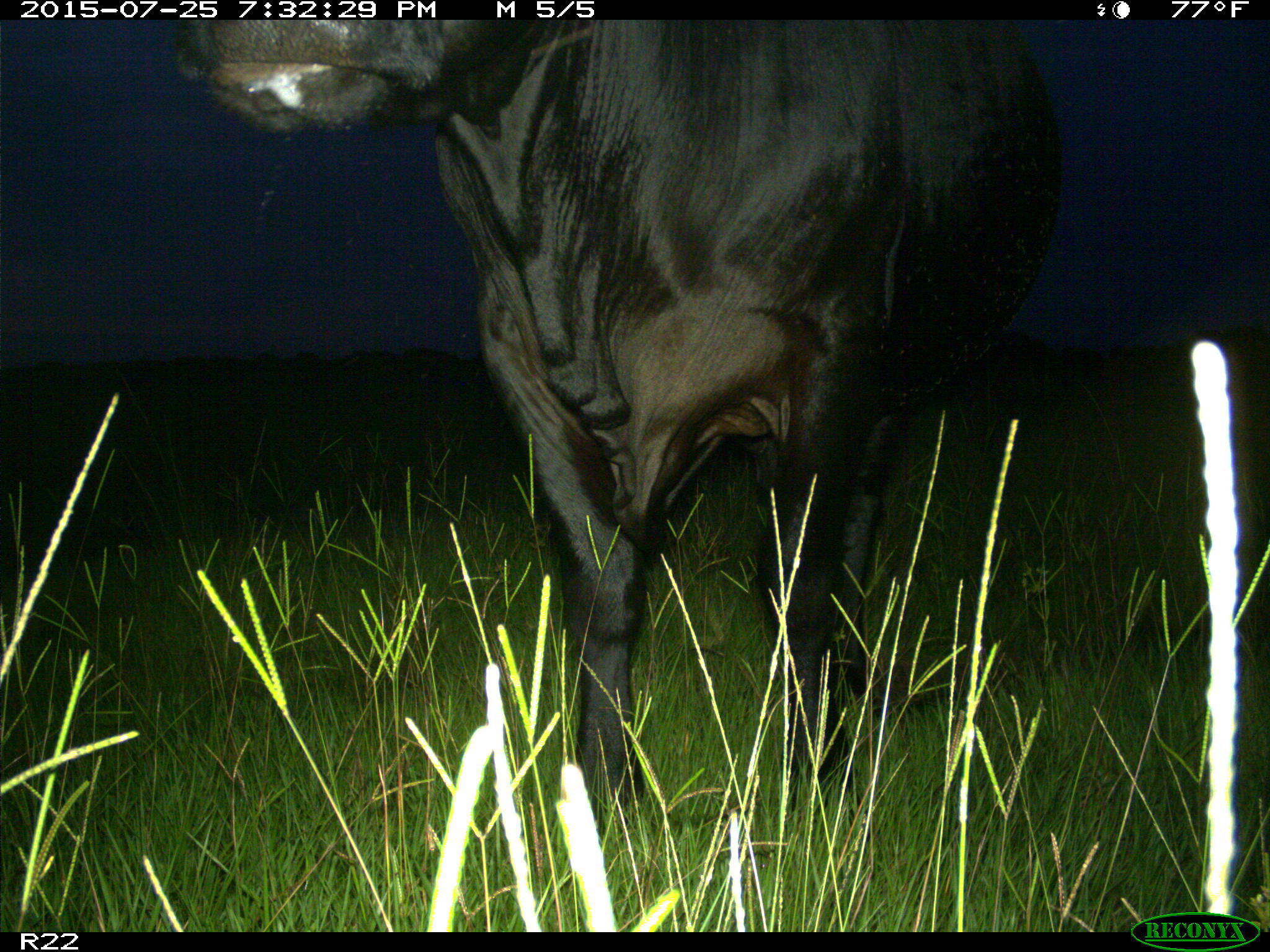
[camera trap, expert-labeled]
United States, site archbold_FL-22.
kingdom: Animalia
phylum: Chordata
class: Mammalia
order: Artiodactyla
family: Bovidae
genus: Bos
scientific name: Bos taurus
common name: domestic cow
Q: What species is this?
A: Bos taurus (domestic cow).